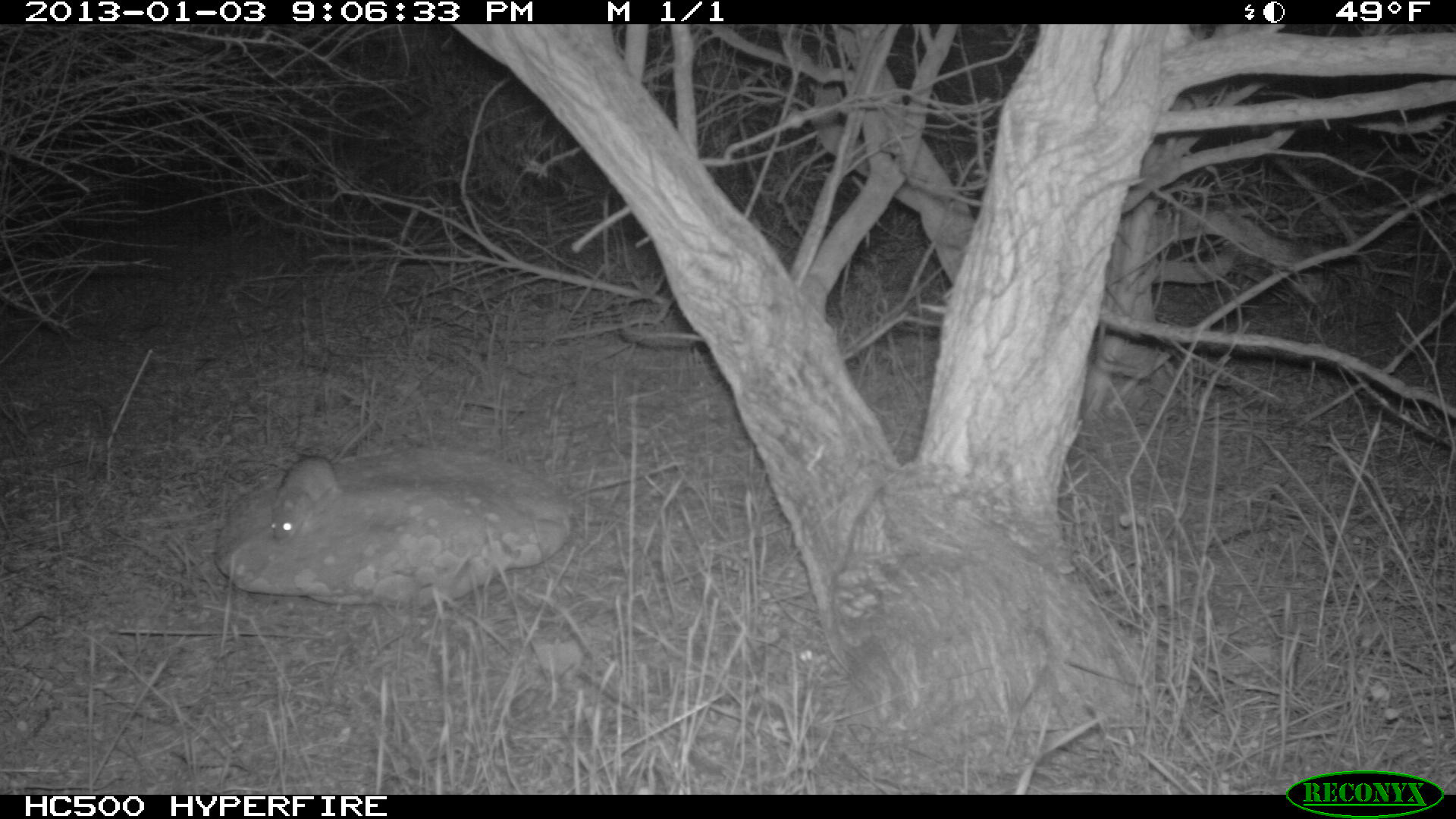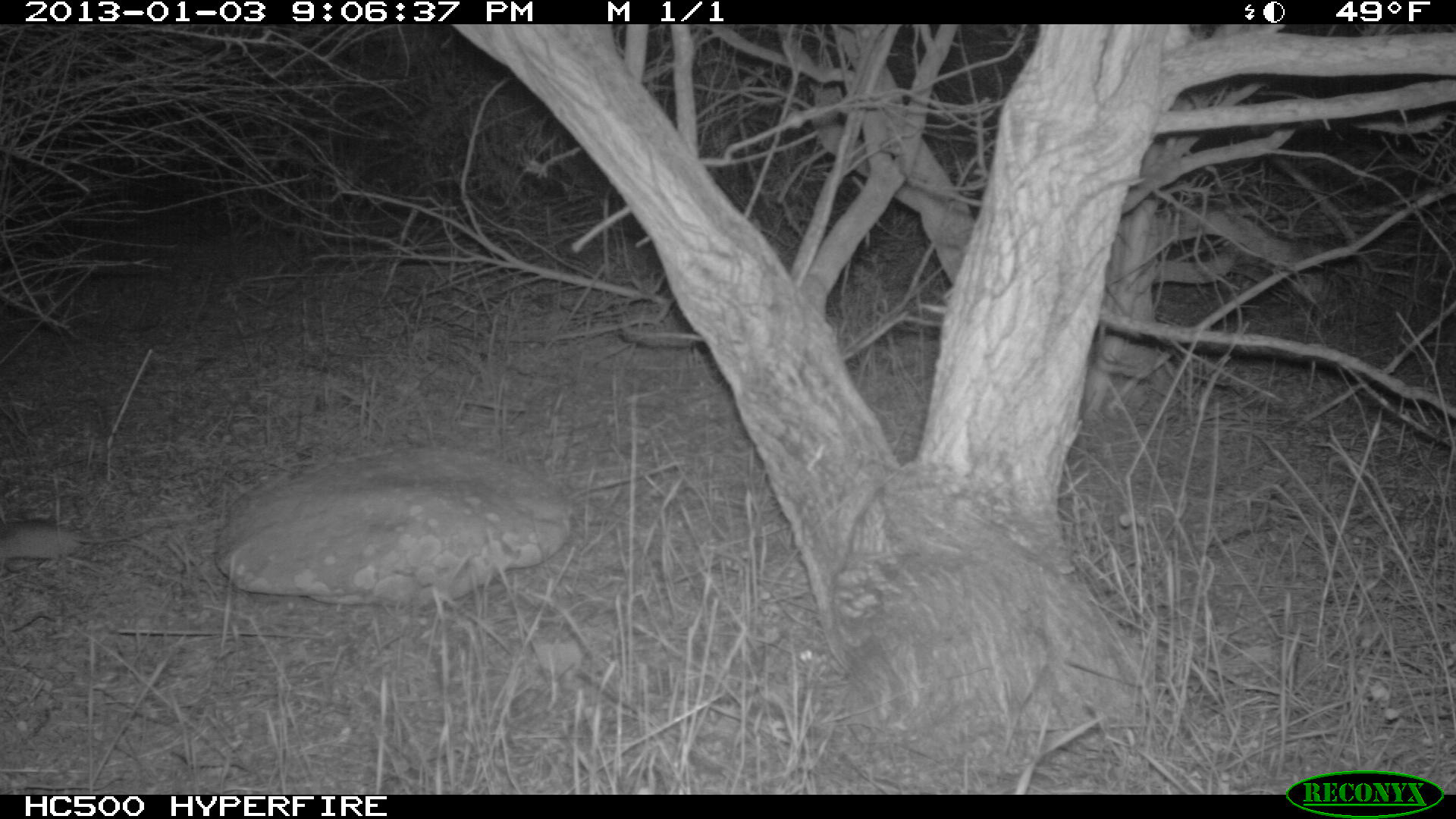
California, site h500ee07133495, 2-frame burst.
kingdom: Animalia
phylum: Chordata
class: Mammalia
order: Rodentia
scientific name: Rodentia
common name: rodent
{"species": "rodent (Rodentia)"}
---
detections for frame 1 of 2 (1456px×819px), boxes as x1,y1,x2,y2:
rodent: 269,416,375,544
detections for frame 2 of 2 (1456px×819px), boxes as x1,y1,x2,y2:
rodent: 0,518,153,579